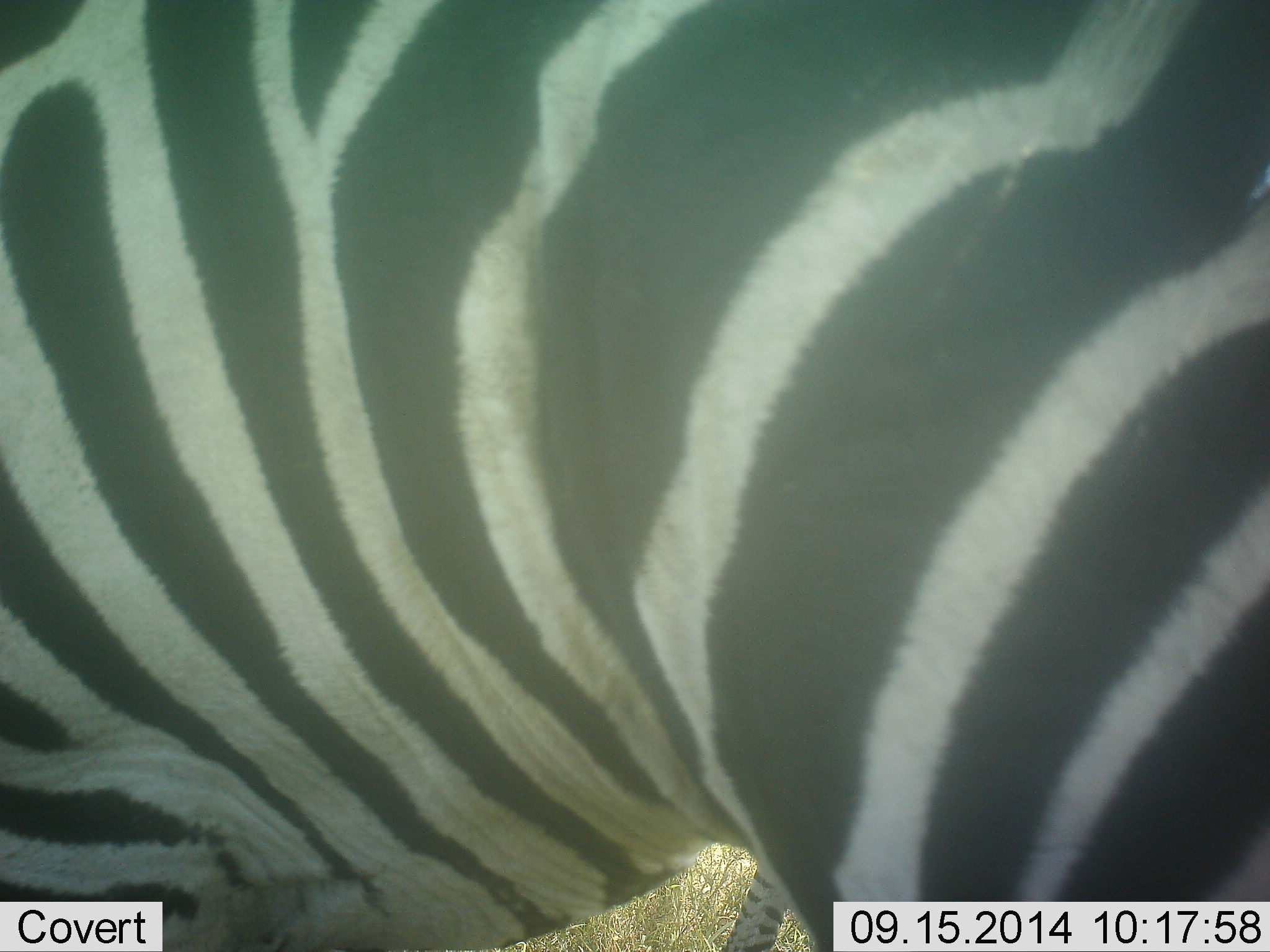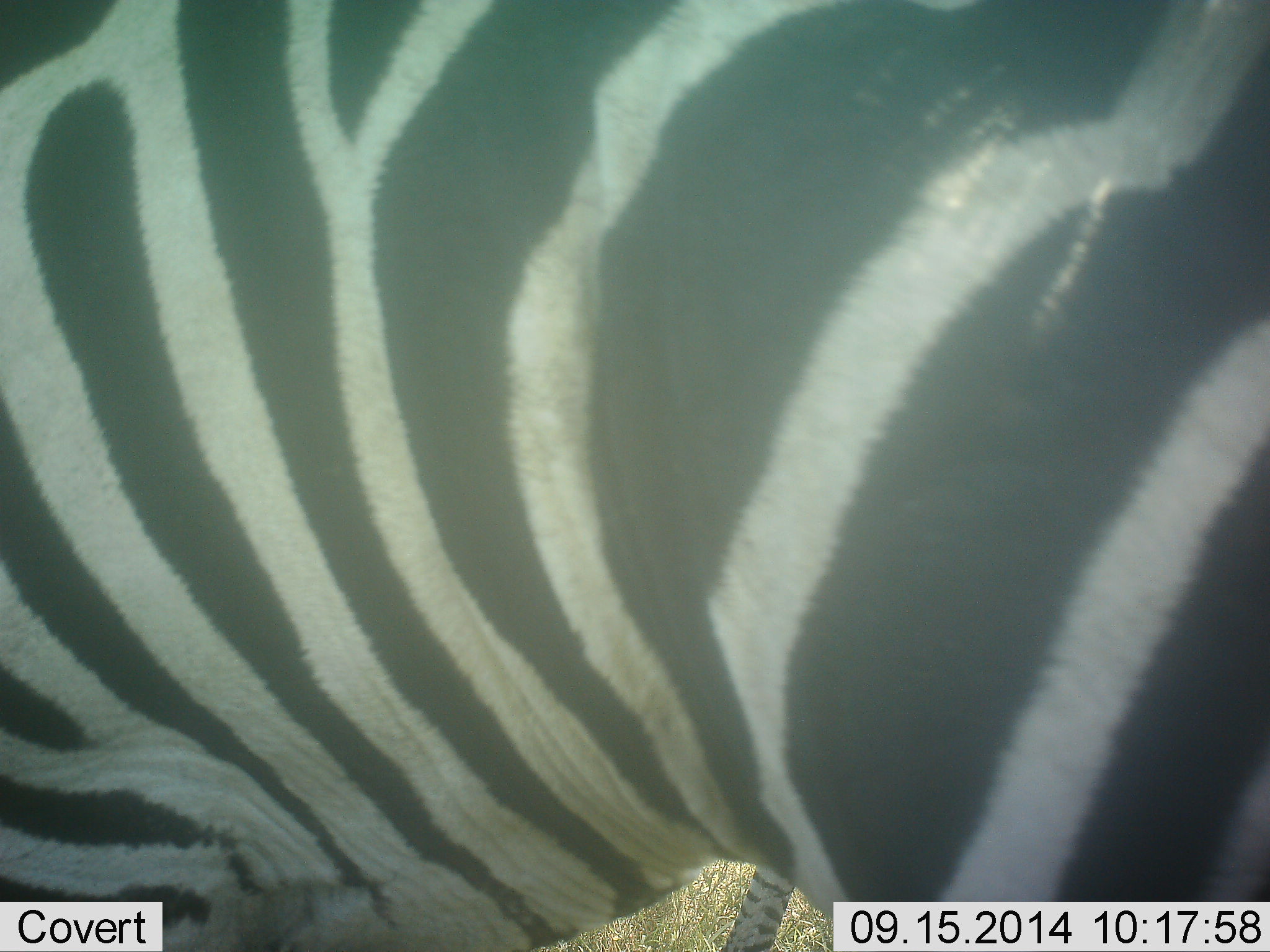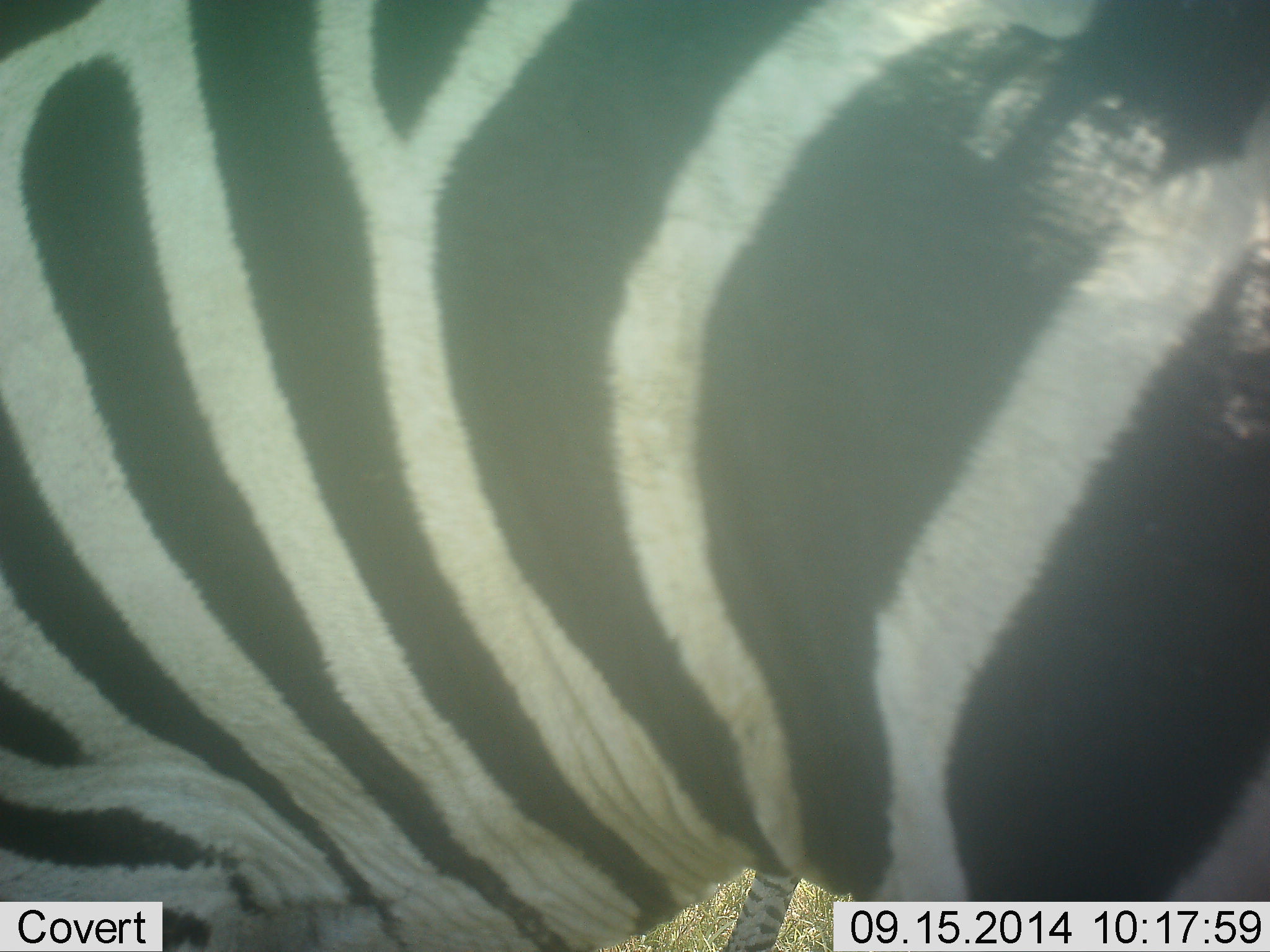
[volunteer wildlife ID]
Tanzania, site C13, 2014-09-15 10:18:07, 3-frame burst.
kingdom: Animalia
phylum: Chordata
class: Mammalia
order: Perissodactyla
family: Equidae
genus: Equus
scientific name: Equus quagga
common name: plains zebra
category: zebra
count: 1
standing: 80%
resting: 0%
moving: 20%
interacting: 0%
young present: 0%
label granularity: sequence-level